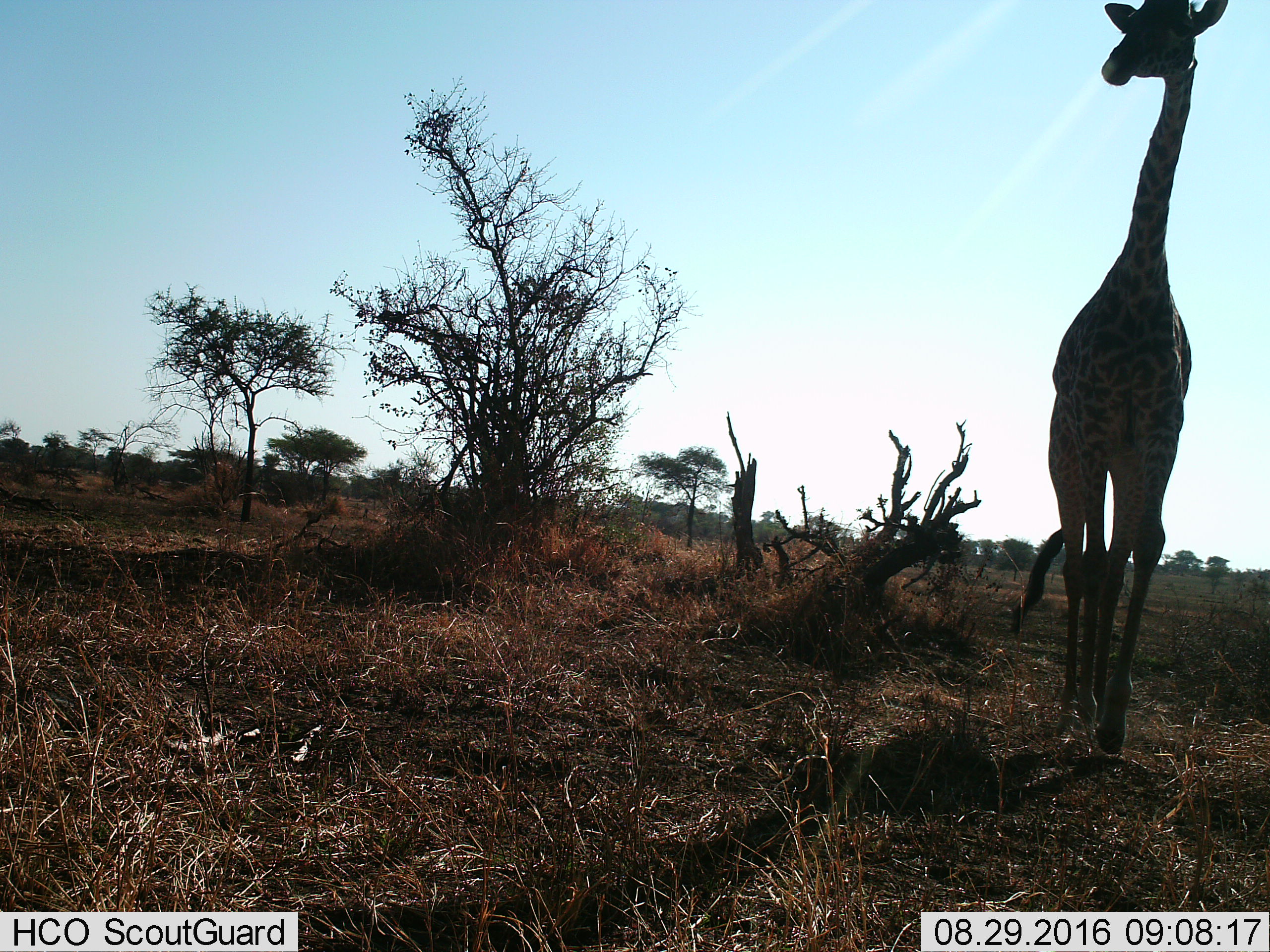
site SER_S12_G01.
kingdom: Animalia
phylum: Chordata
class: Mammalia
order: Artiodactyla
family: Giraffidae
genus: Giraffa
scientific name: Giraffa camelopardalis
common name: giraffe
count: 1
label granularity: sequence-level